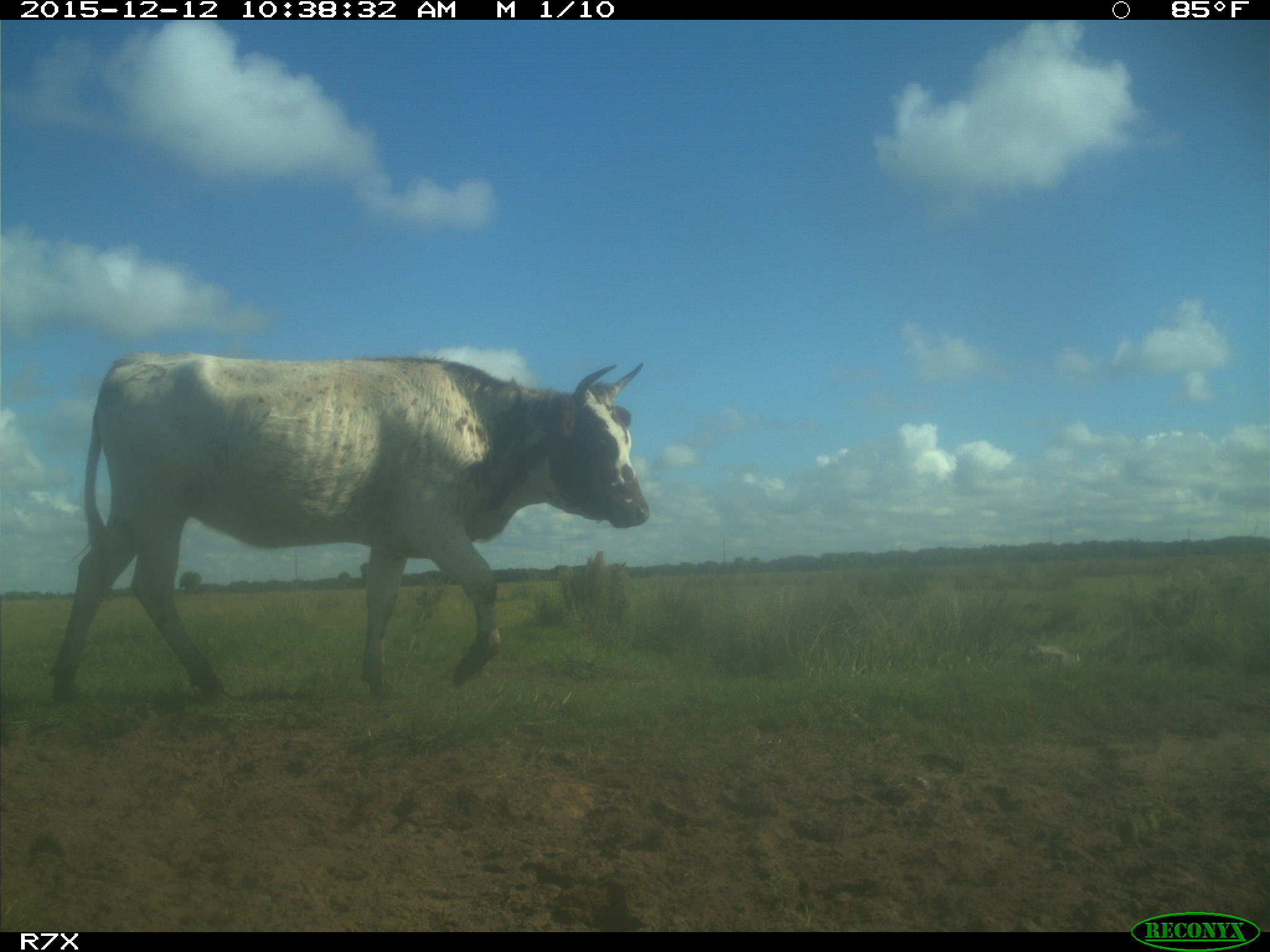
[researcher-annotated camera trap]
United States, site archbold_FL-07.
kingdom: Animalia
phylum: Chordata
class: Mammalia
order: Artiodactyla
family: Bovidae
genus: Bos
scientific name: Bos taurus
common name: domestic cow